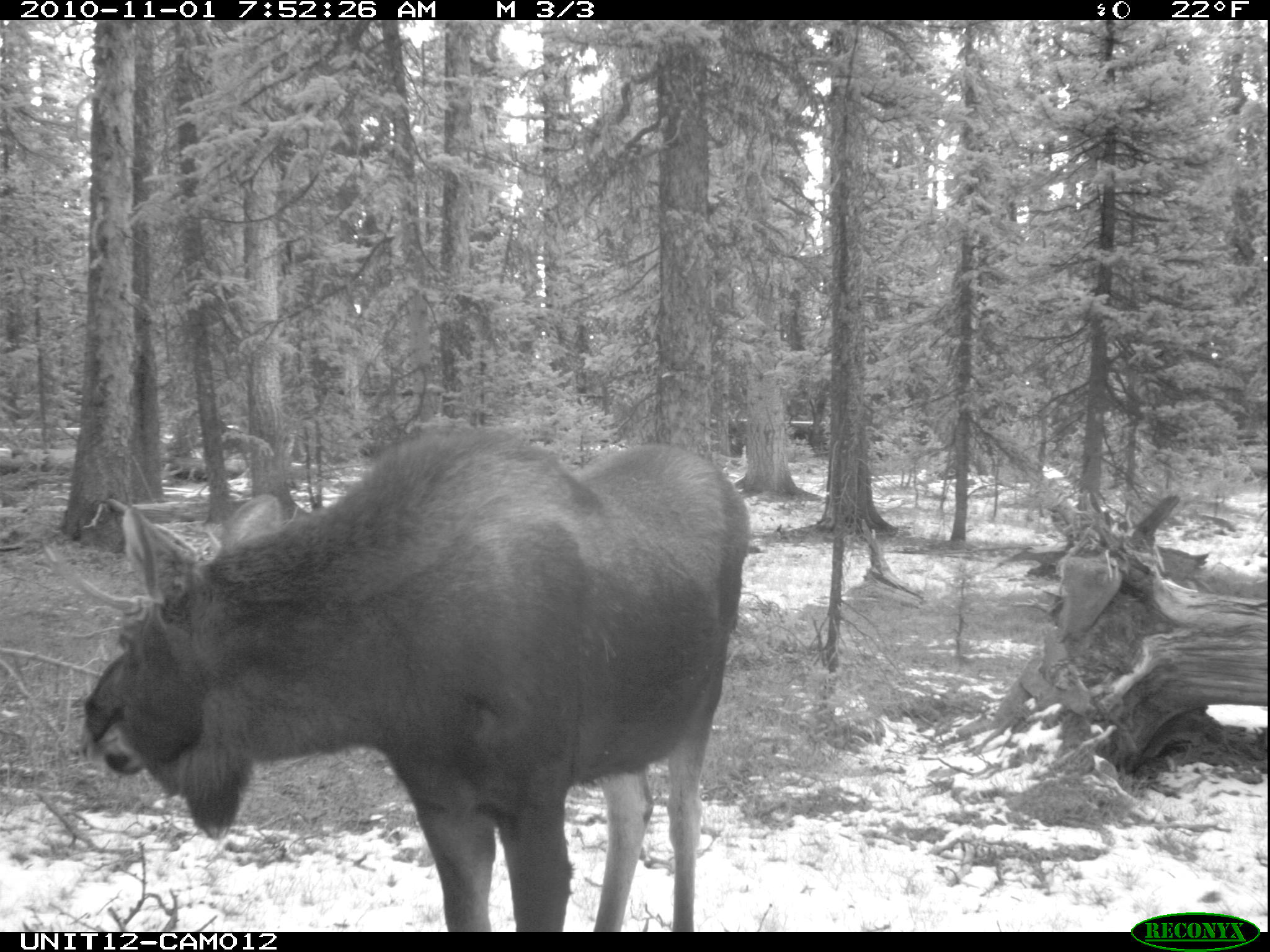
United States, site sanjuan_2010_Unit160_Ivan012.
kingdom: Animalia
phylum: Chordata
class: Mammalia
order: Artiodactyla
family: Cervidae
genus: Alces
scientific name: Alces alces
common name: moose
Alces alces (moose).